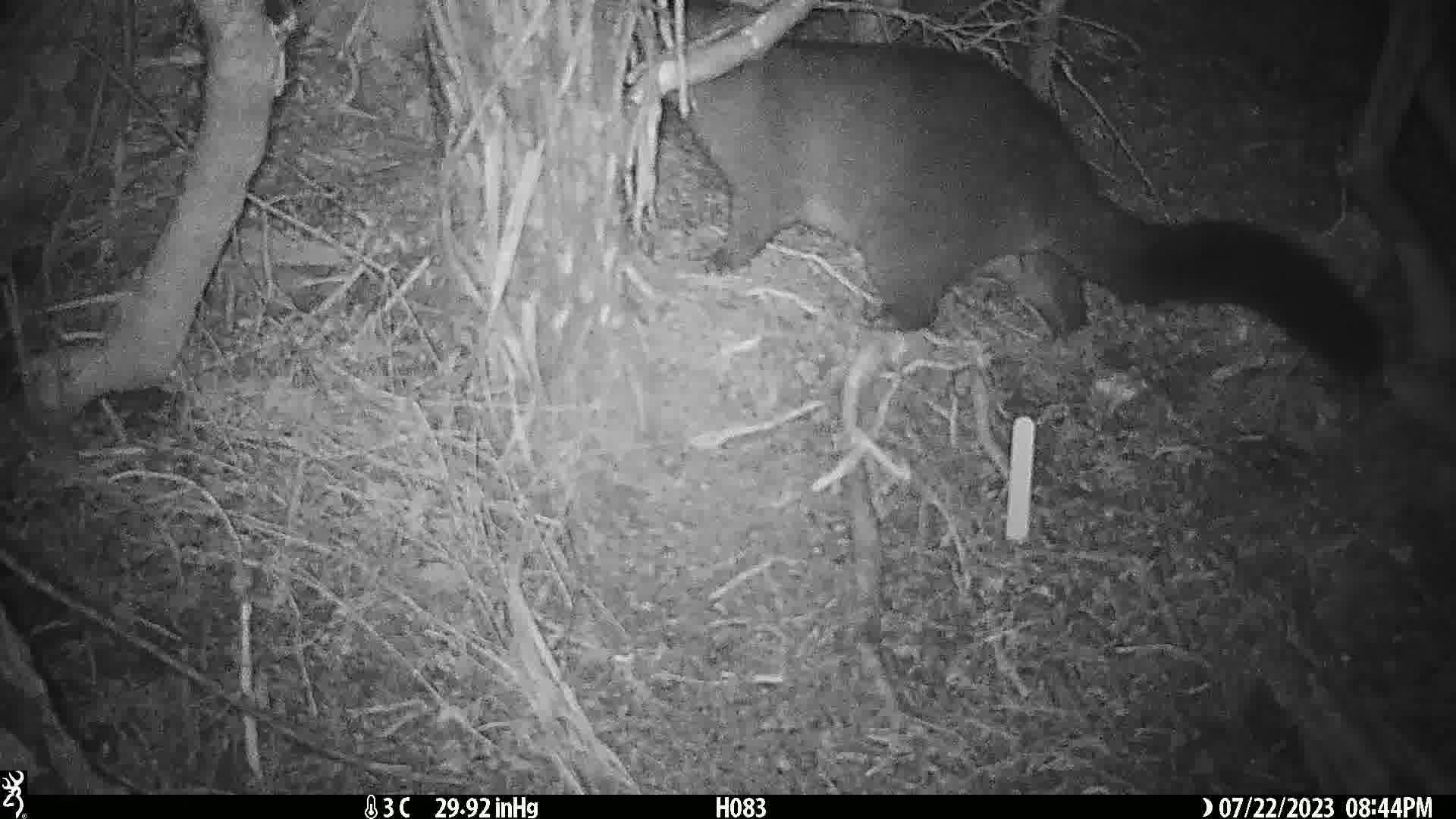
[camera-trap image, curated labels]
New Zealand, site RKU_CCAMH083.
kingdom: Animalia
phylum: Chordata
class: Mammalia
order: Diprotodontia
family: Phalangeridae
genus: Trichosurus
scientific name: Trichosurus vulpecula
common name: common brushtail possum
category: possum